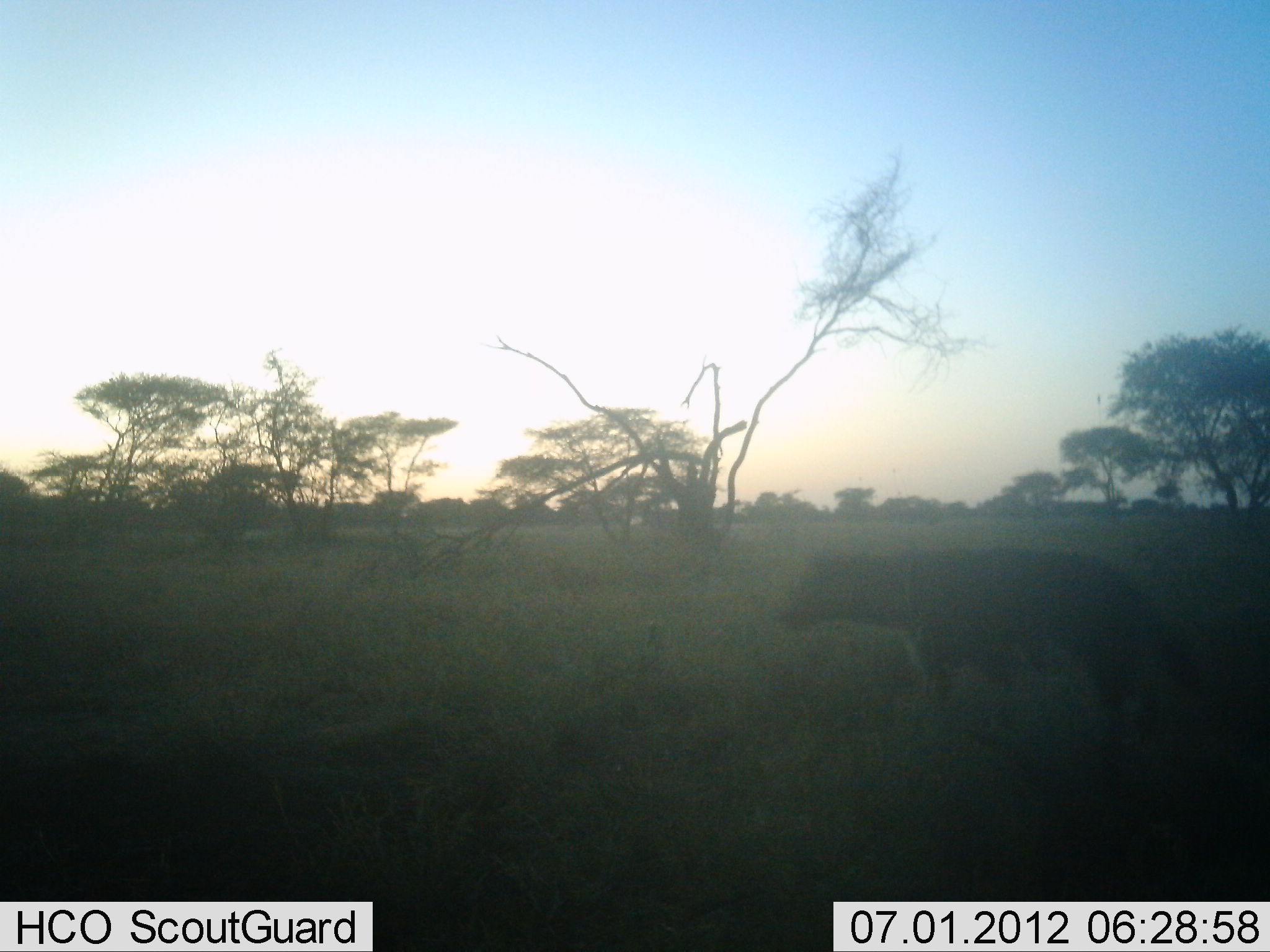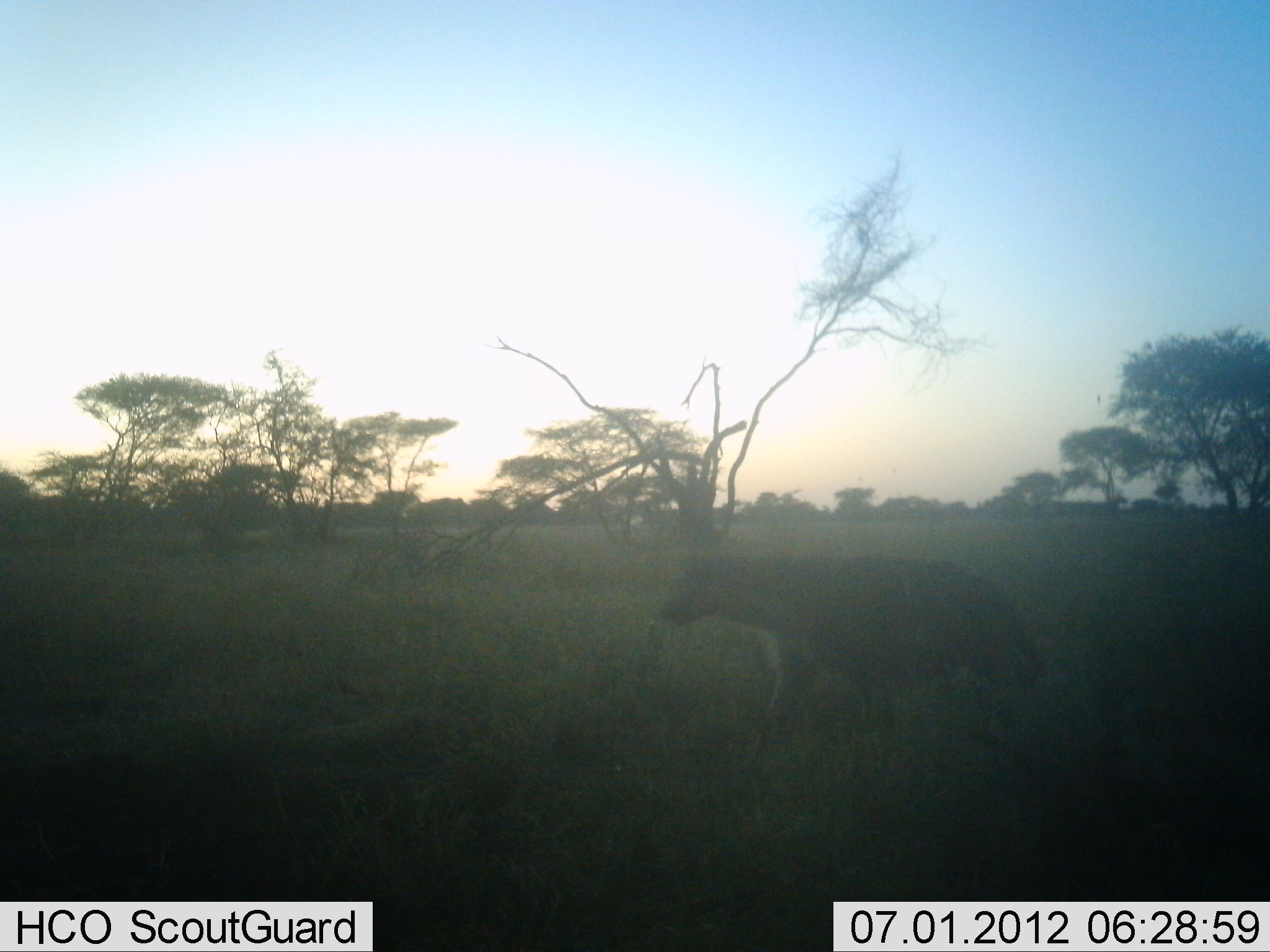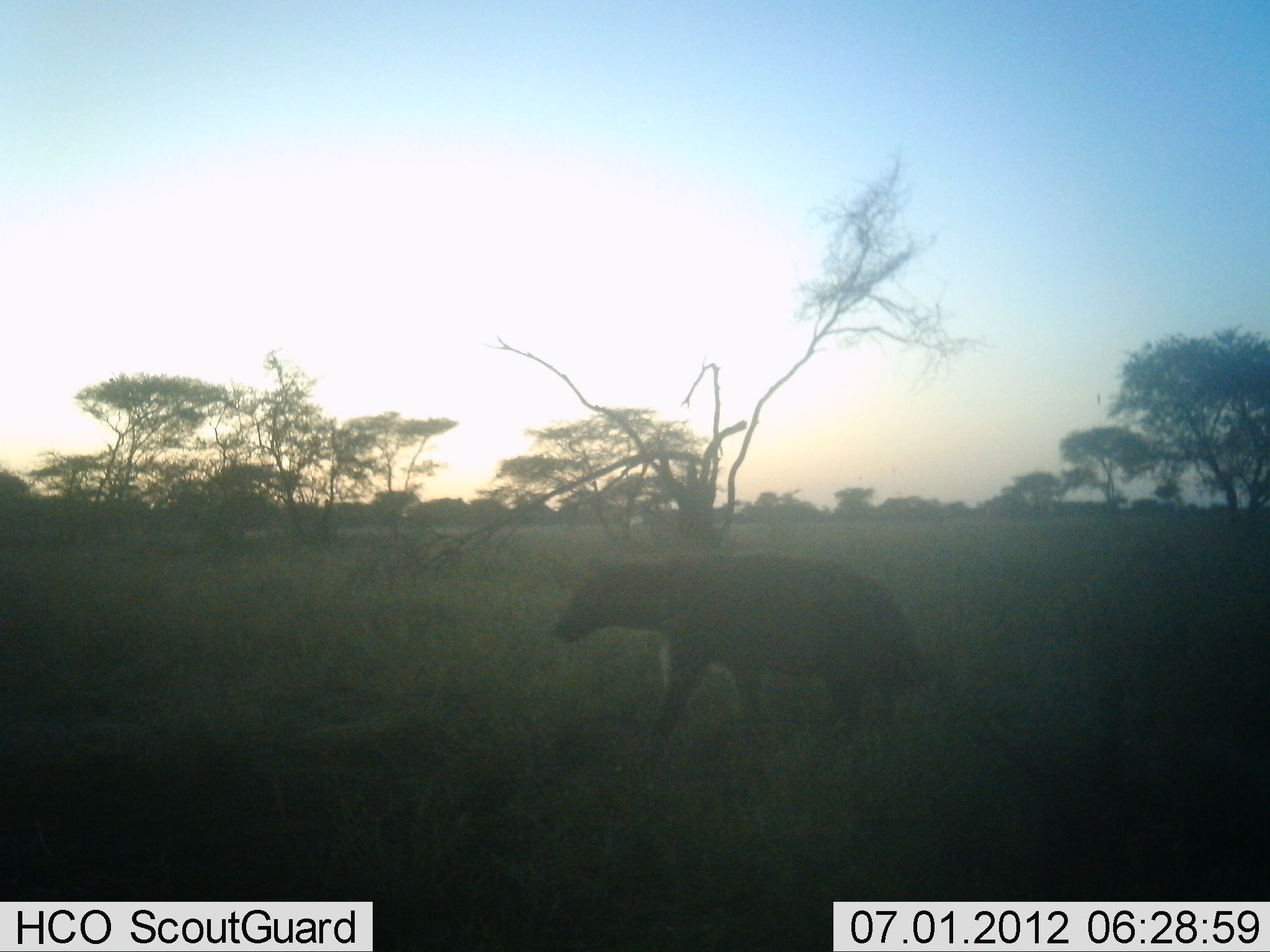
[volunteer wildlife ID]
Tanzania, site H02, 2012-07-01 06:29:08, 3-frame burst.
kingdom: Animalia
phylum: Chordata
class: Mammalia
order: Carnivora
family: Hyaenidae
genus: Crocuta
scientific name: Crocuta crocuta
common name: spotted hyena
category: hyenaspotted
Hyenaspotted (spotted hyena) (Crocuta crocuta), count 1. Behavior (volunteer vote fractions): standing 0%, resting 0%, moving 100%, interacting 0%. Young present (vote fraction): 0%. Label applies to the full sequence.